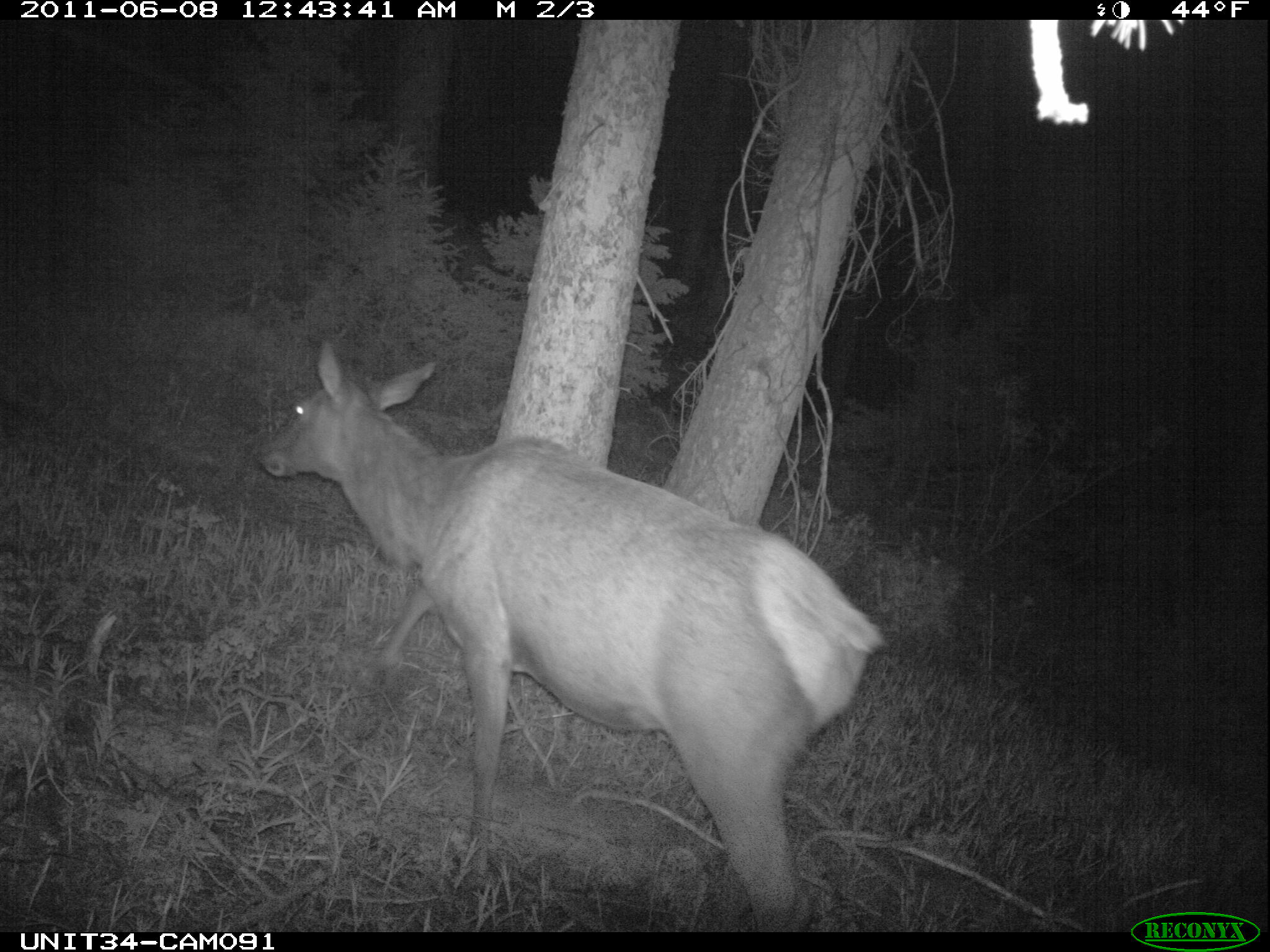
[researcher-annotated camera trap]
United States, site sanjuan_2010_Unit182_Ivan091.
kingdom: Animalia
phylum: Chordata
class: Mammalia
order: Artiodactyla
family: Cervidae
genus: Cervus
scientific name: Cervus elaphus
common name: red deer